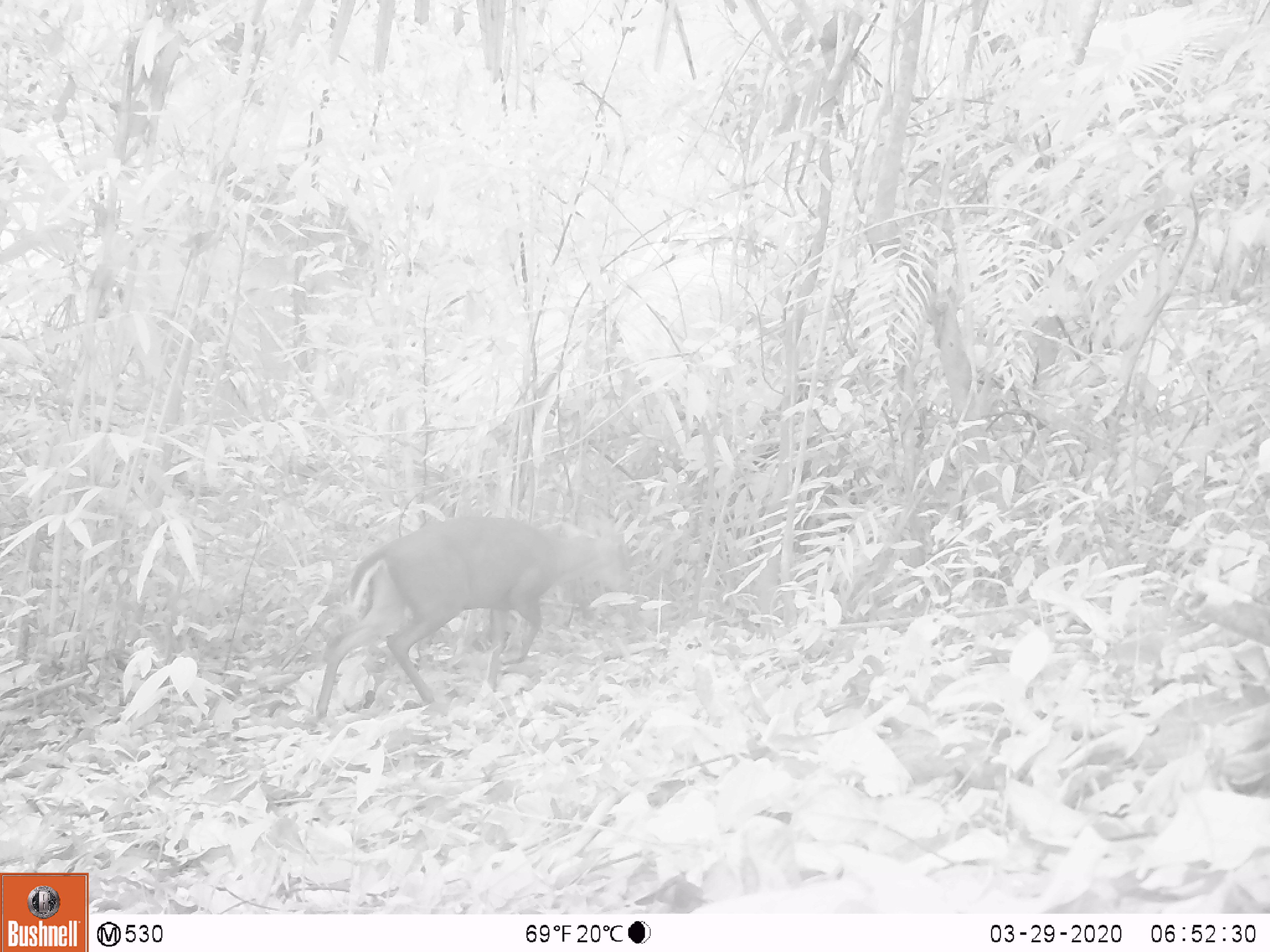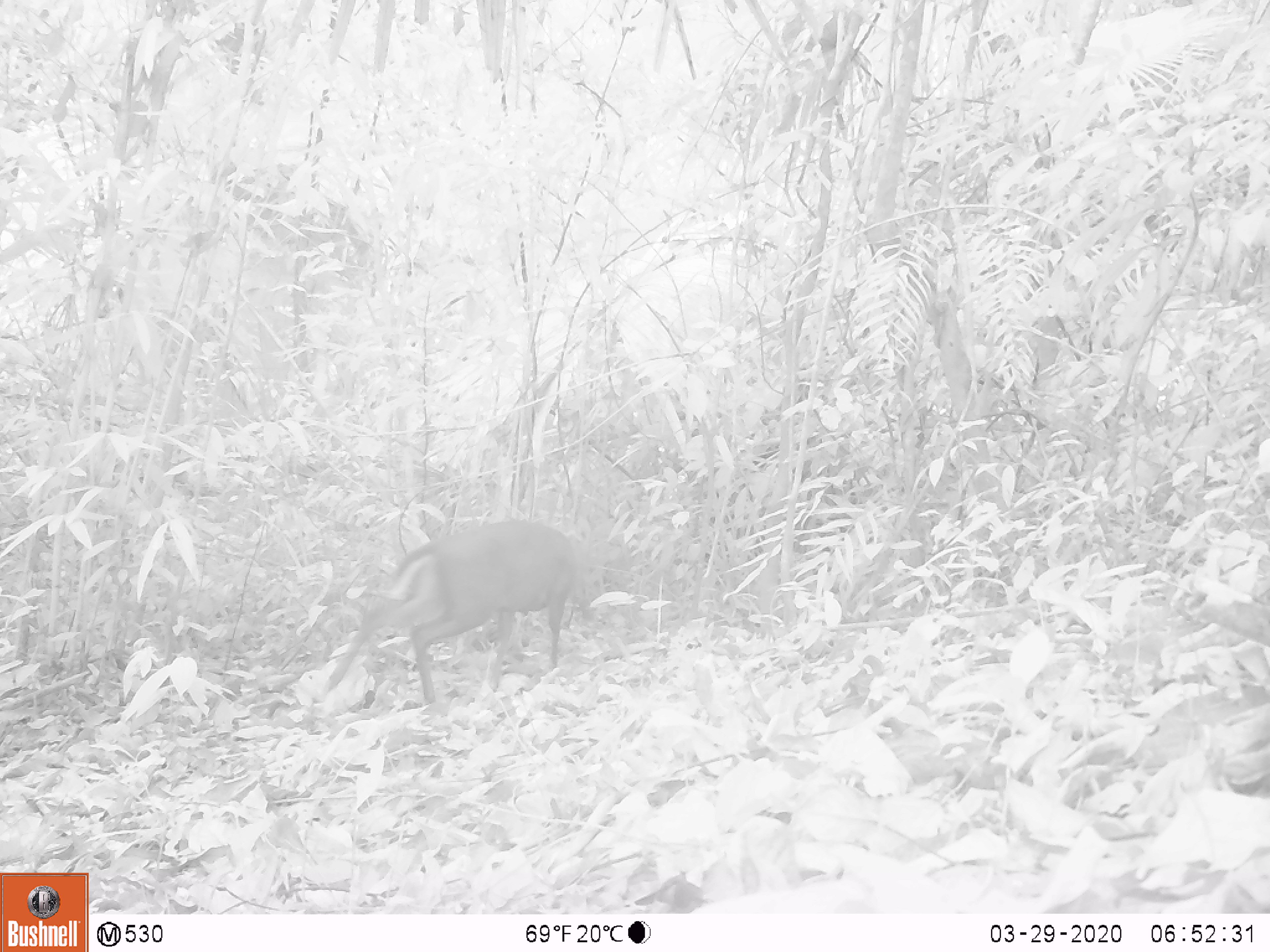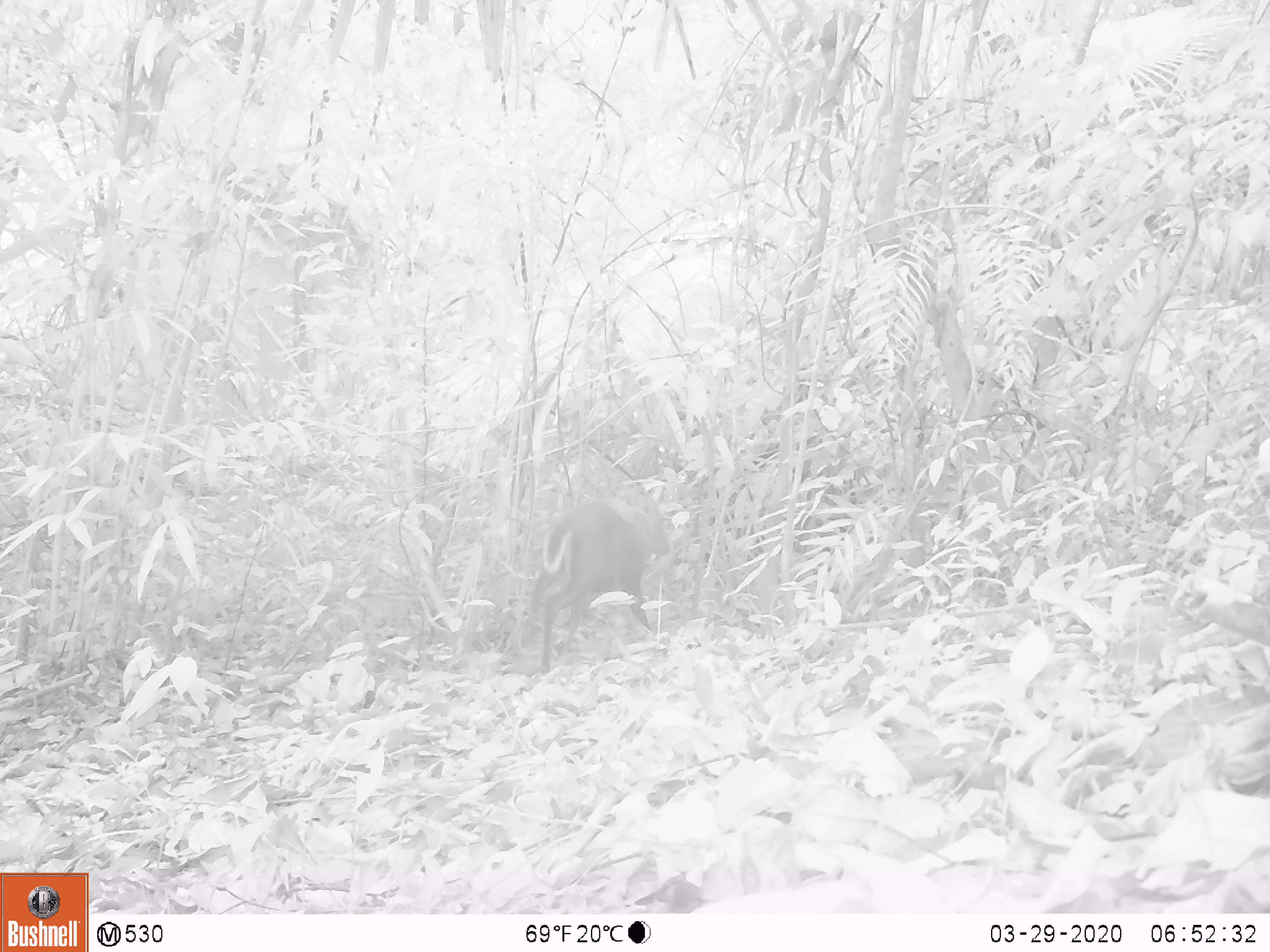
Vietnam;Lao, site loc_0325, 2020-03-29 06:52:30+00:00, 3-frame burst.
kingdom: Animalia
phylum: Chordata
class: Mammalia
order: Artiodactyla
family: Cervidae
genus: Muntiacus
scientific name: Muntiacus rooseveltorum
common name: roosevelt's muntjac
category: roosevelts muntjac group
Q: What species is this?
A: Roosevelts muntjac group (roosevelt's muntjac) (Muntiacus rooseveltorum).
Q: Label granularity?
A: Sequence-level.